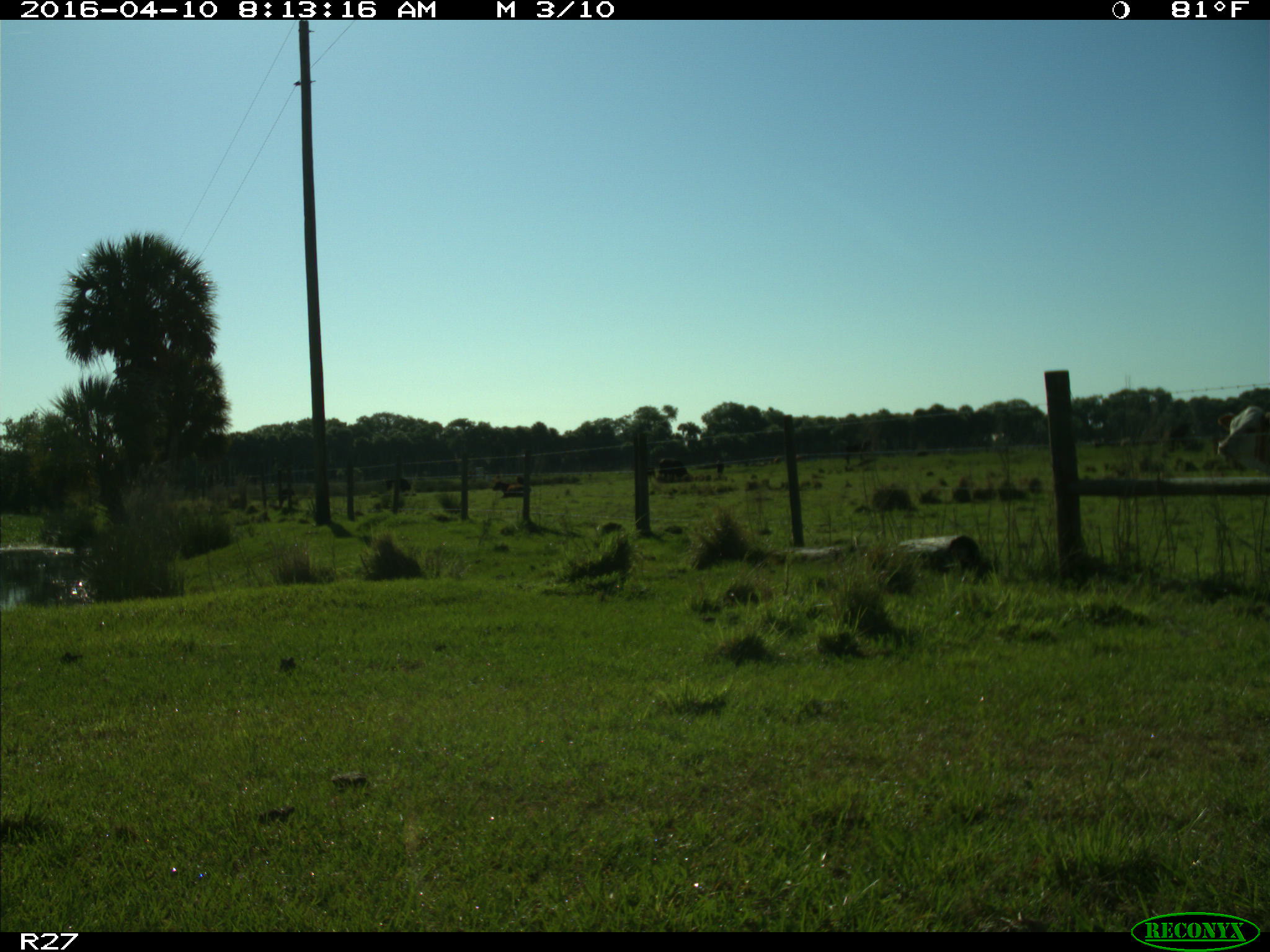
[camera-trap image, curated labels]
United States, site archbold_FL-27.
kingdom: Animalia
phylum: Chordata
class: Mammalia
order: Artiodactyla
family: Bovidae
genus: Bos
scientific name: Bos taurus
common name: domestic cow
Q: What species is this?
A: Bos taurus (domestic cow).